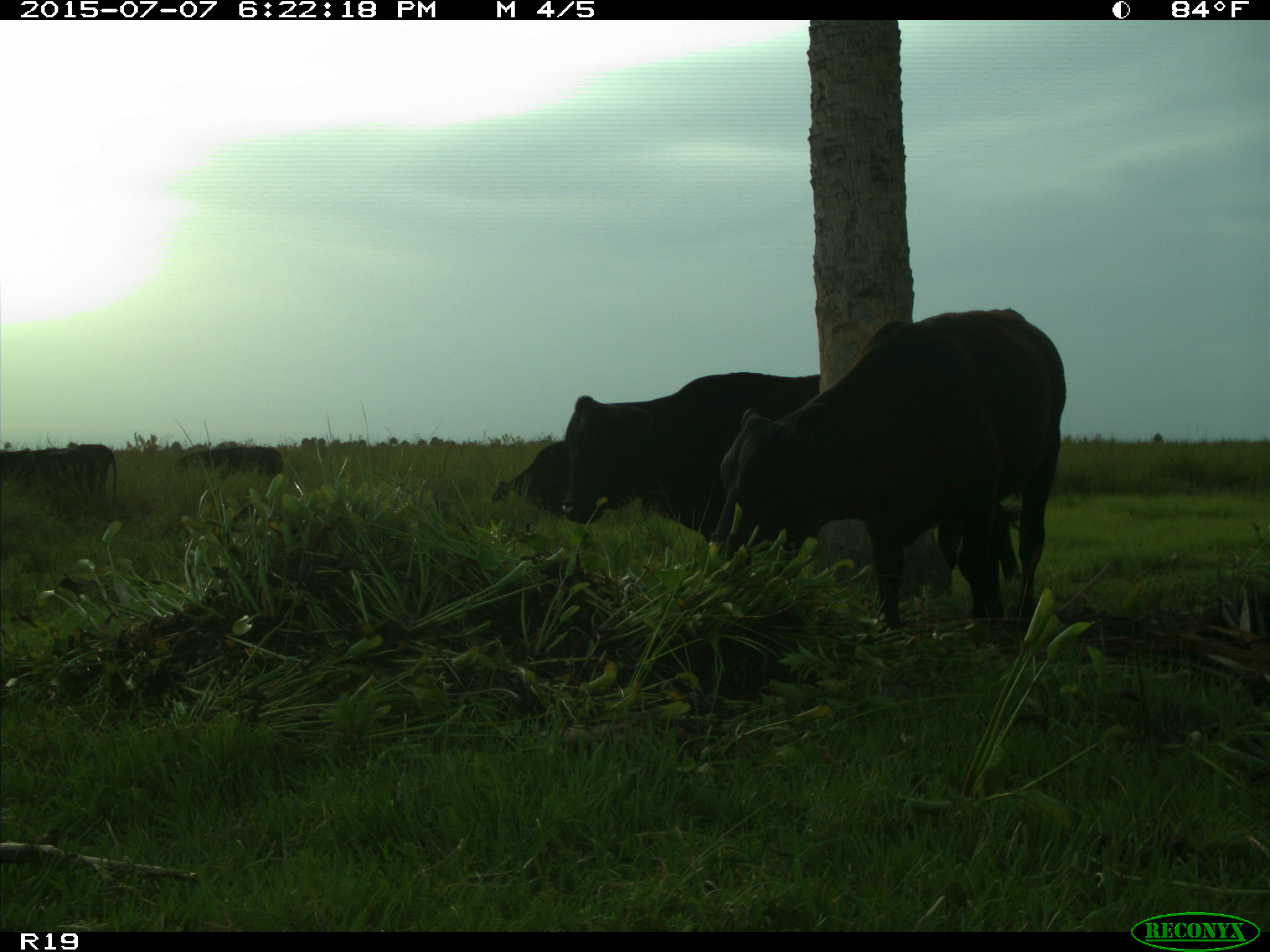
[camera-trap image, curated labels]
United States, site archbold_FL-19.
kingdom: Animalia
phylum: Chordata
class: Mammalia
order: Artiodactyla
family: Bovidae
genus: Bos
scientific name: Bos taurus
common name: domestic cow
Bos taurus (domestic cow).